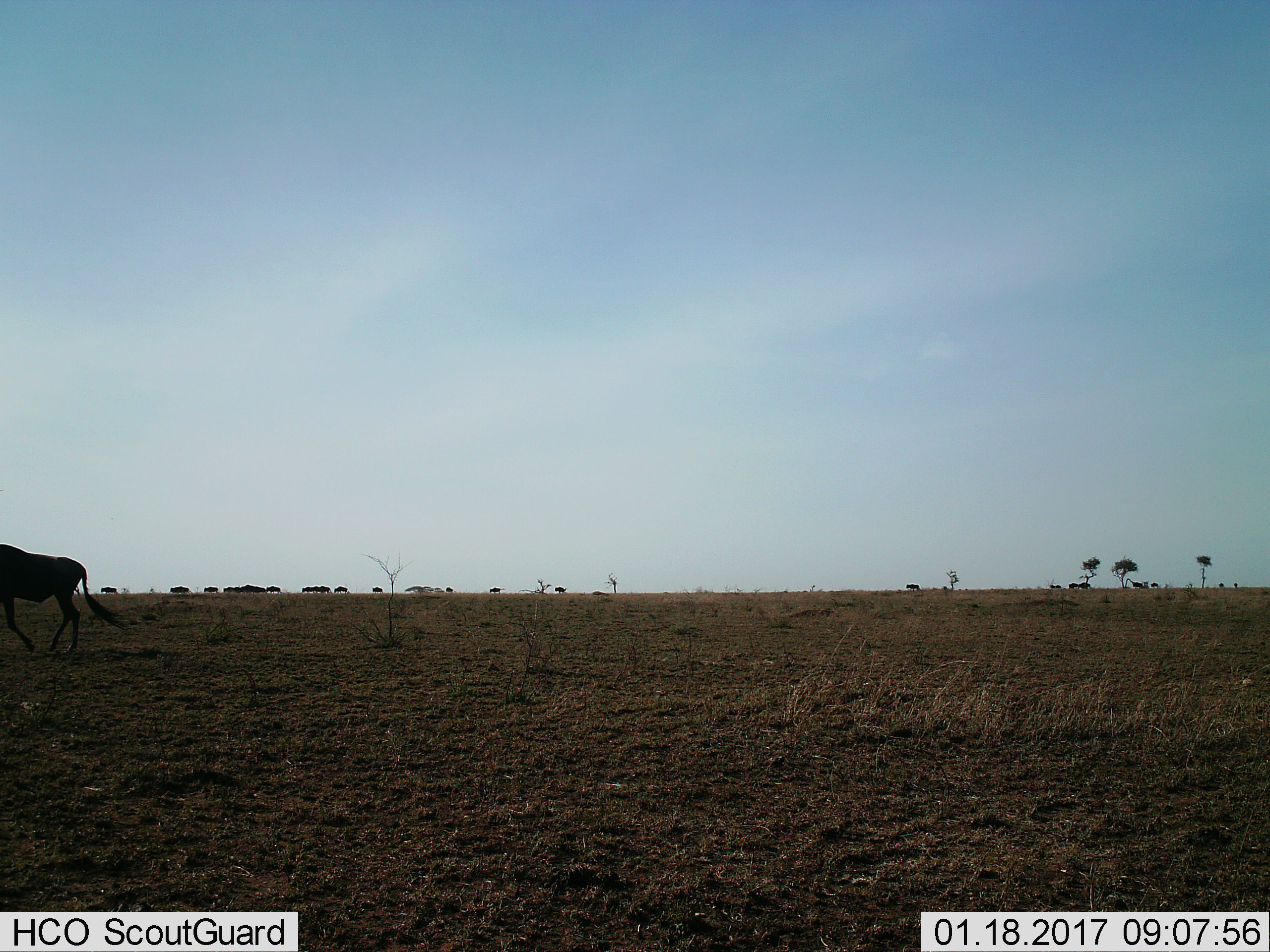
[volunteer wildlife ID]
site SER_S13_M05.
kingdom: Animalia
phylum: Chordata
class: Mammalia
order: Artiodactyla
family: Bovidae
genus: Connochaetes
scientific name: Connochaetes taurinus taurinus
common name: blue wildebeest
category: wildebeestblue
Wildebeestblue (blue wildebeest) (Connochaetes taurinus taurinus), count 11-50. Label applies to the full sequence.